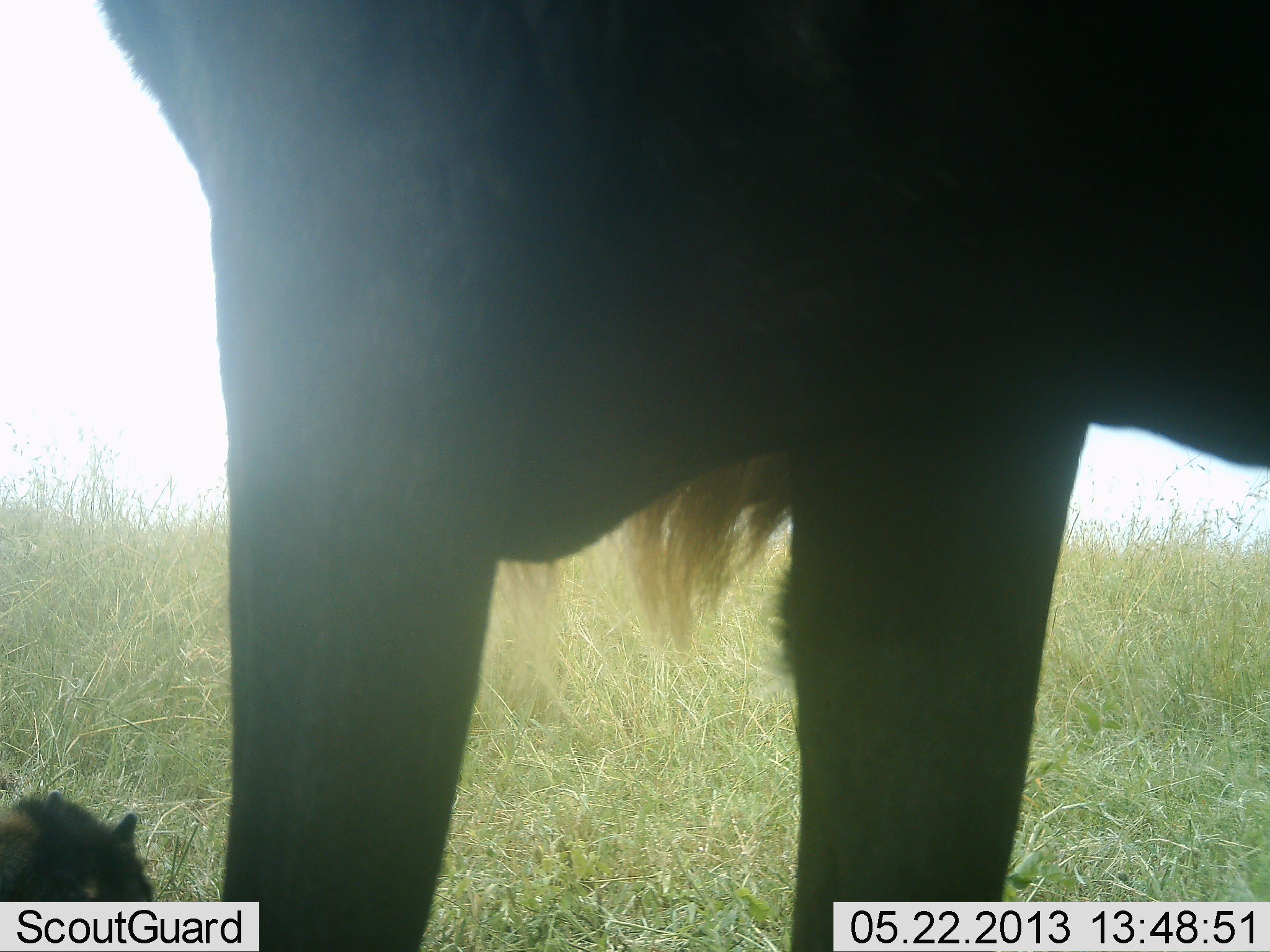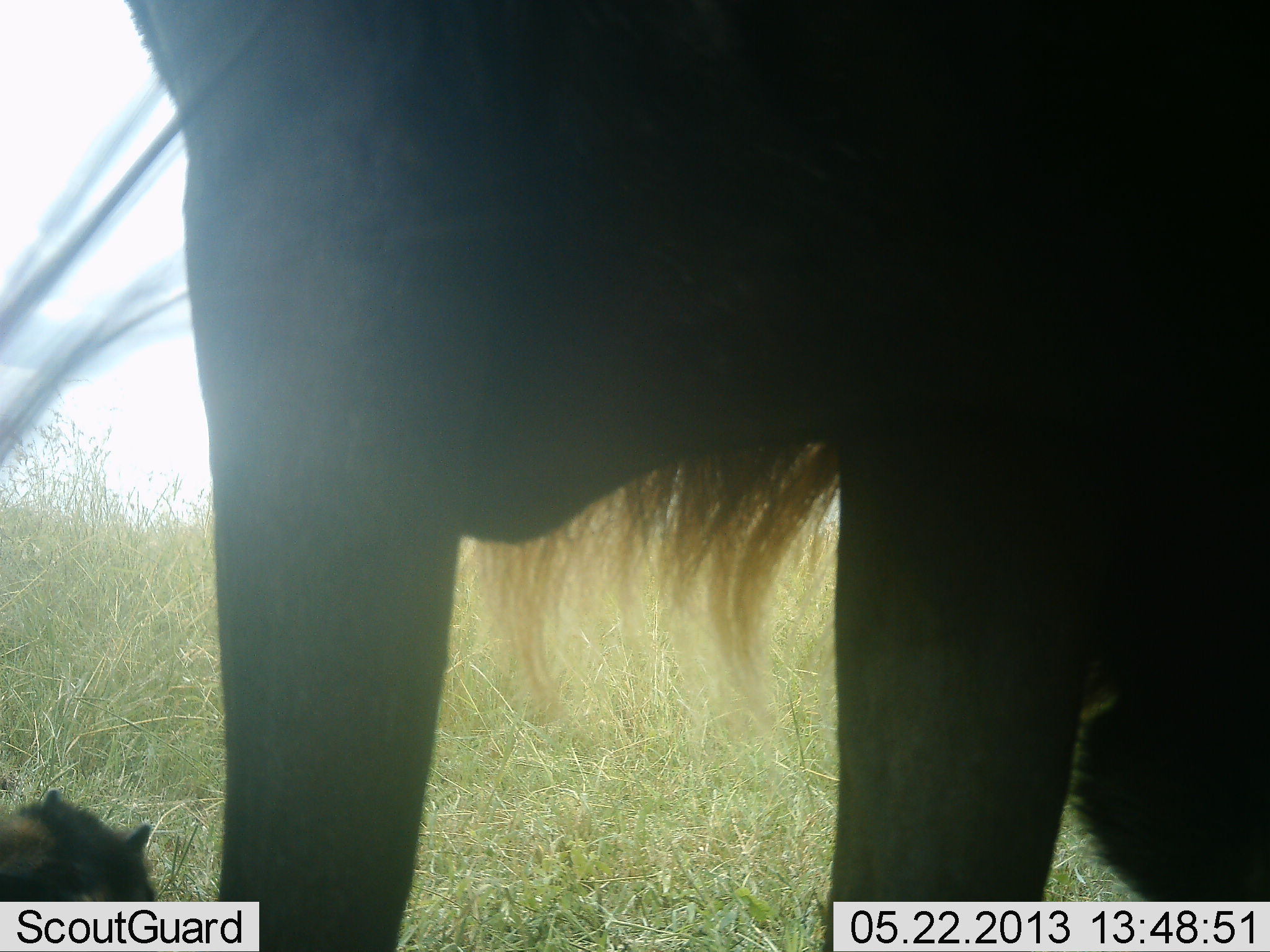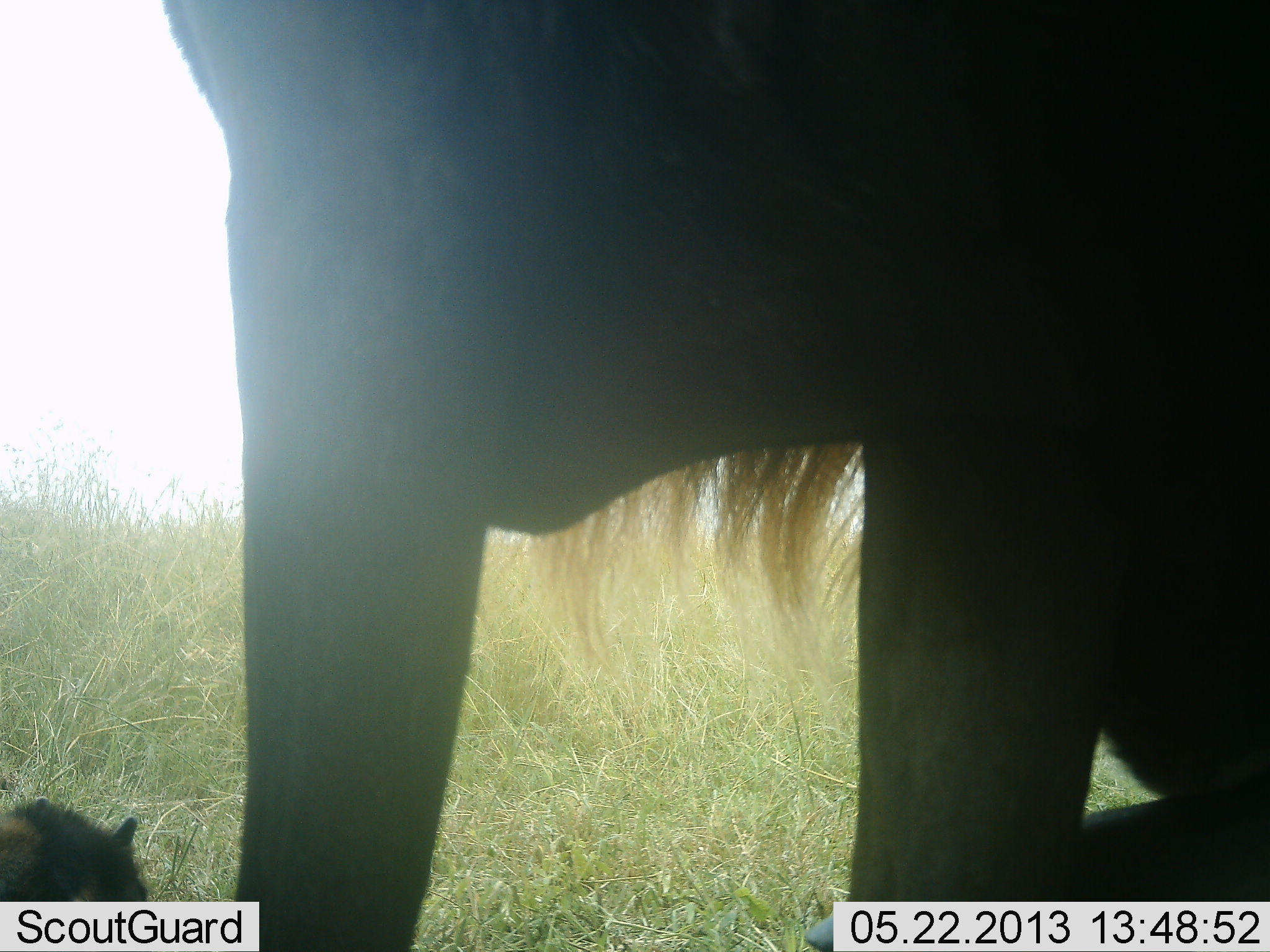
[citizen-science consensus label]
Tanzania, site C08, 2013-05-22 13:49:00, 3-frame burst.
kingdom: Animalia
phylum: Chordata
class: Mammalia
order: Artiodactyla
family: Bovidae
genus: Connochaetes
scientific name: Connochaetes taurinus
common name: blue wildebeest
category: wildebeest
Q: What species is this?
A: Wildebeest (blue wildebeest) (Connochaetes taurinus).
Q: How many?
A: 2.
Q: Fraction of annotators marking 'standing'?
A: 83%.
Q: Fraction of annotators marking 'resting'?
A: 67%.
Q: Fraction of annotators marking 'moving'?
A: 0%.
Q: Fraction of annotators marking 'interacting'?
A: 0%.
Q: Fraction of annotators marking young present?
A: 67%.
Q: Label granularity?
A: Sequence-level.